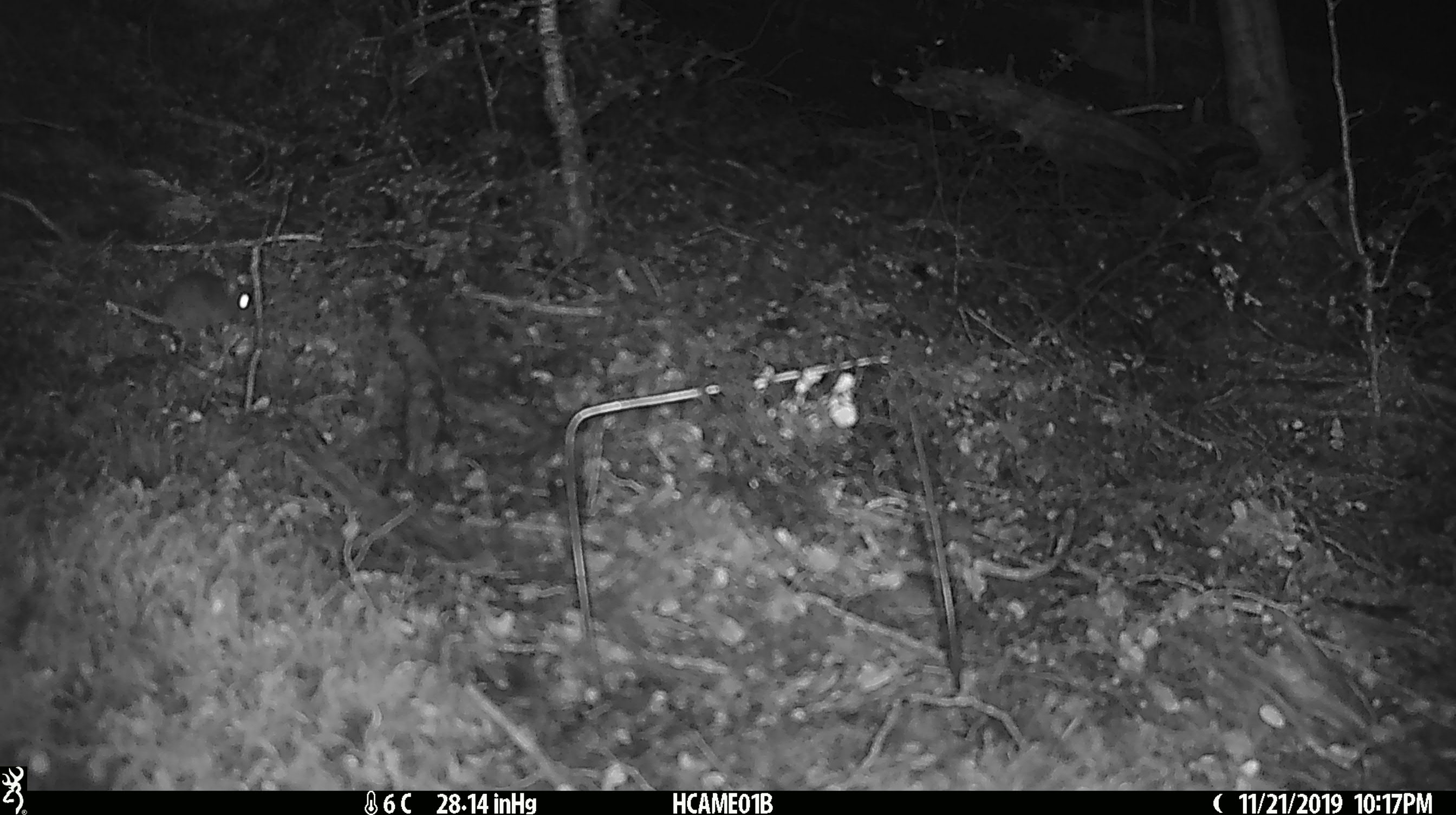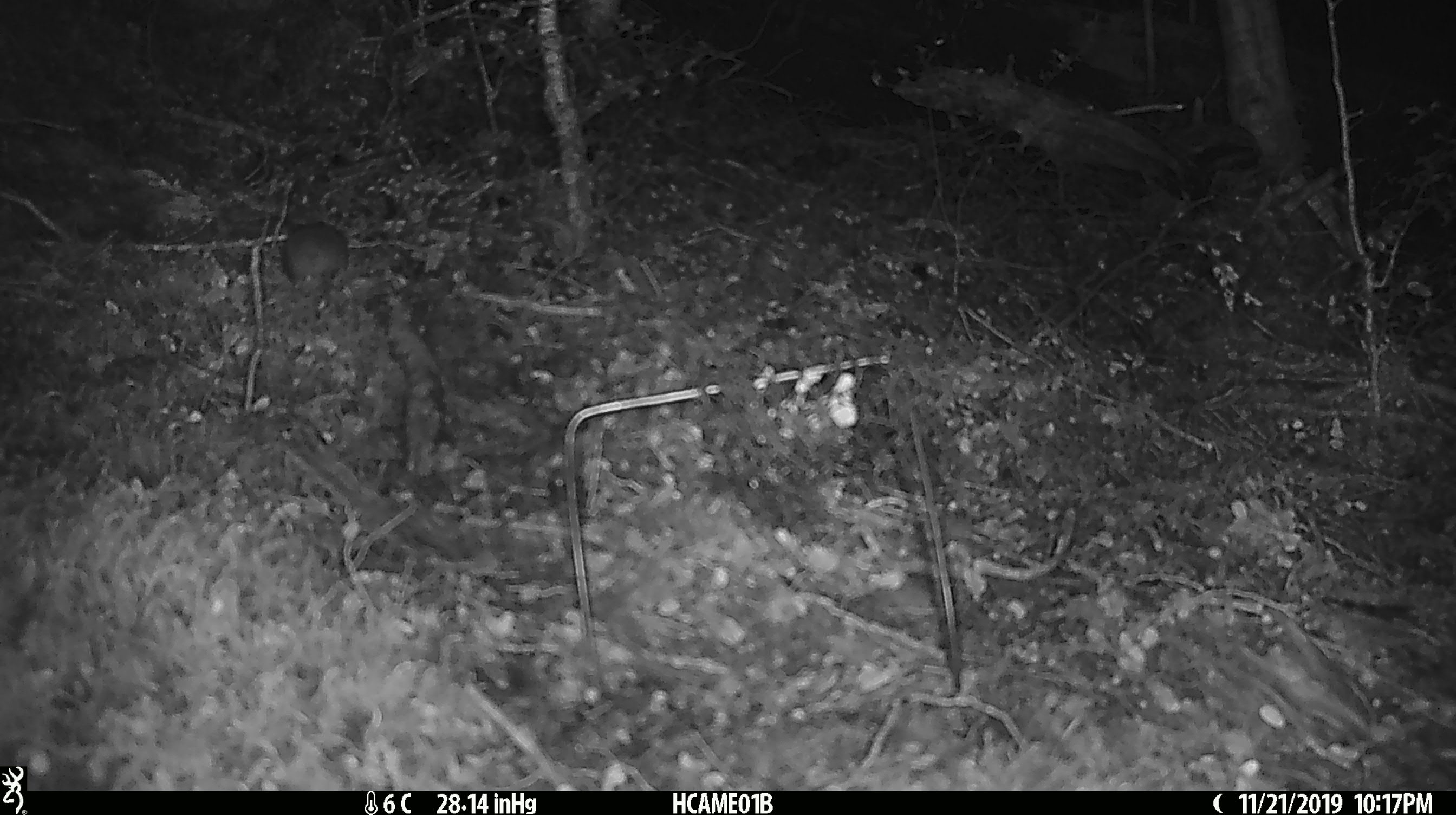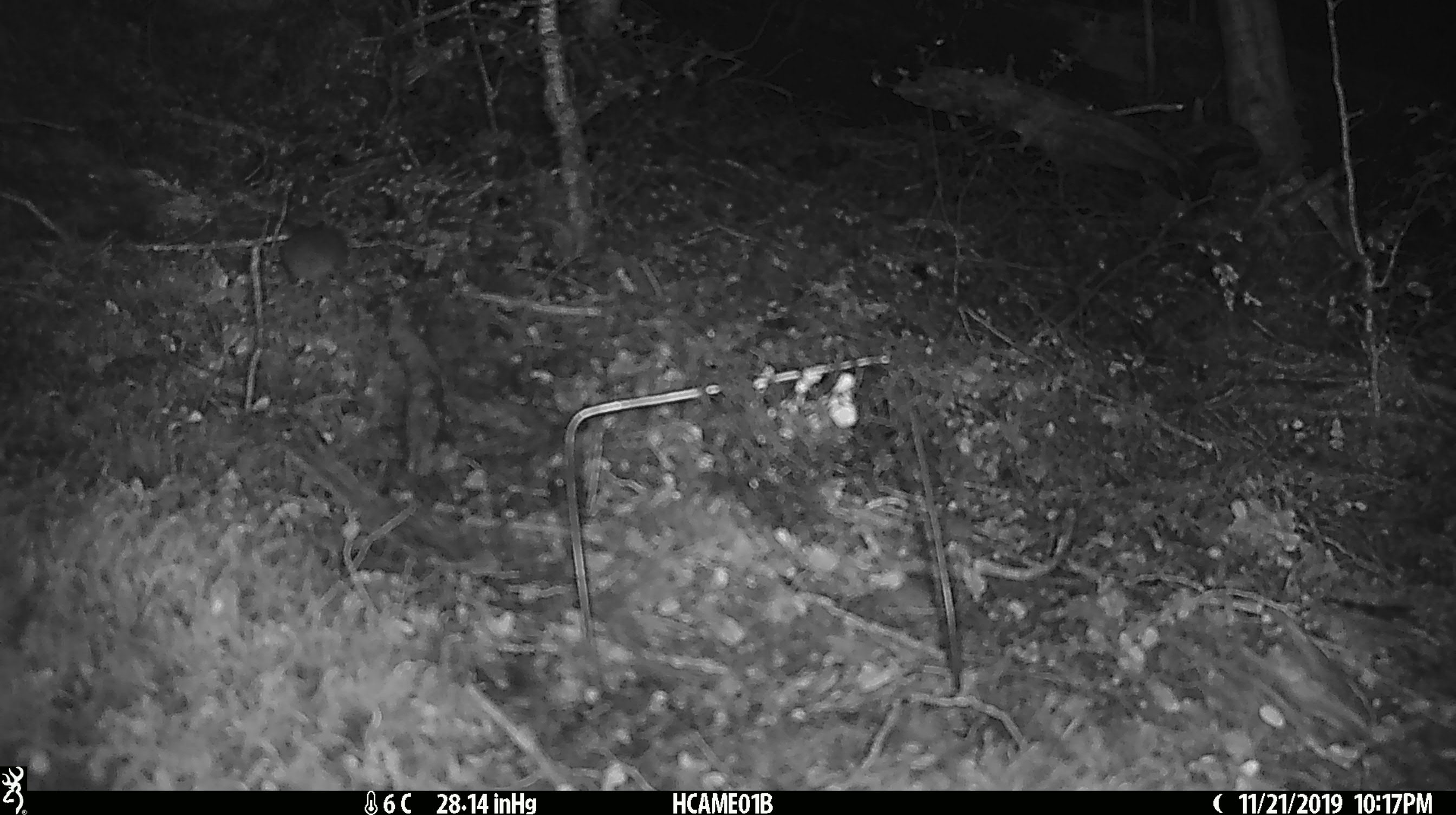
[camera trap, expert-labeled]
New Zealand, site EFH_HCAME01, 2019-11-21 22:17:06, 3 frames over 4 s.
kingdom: Animalia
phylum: Chordata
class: Mammalia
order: Rodentia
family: Muridae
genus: Mus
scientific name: Mus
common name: mouse